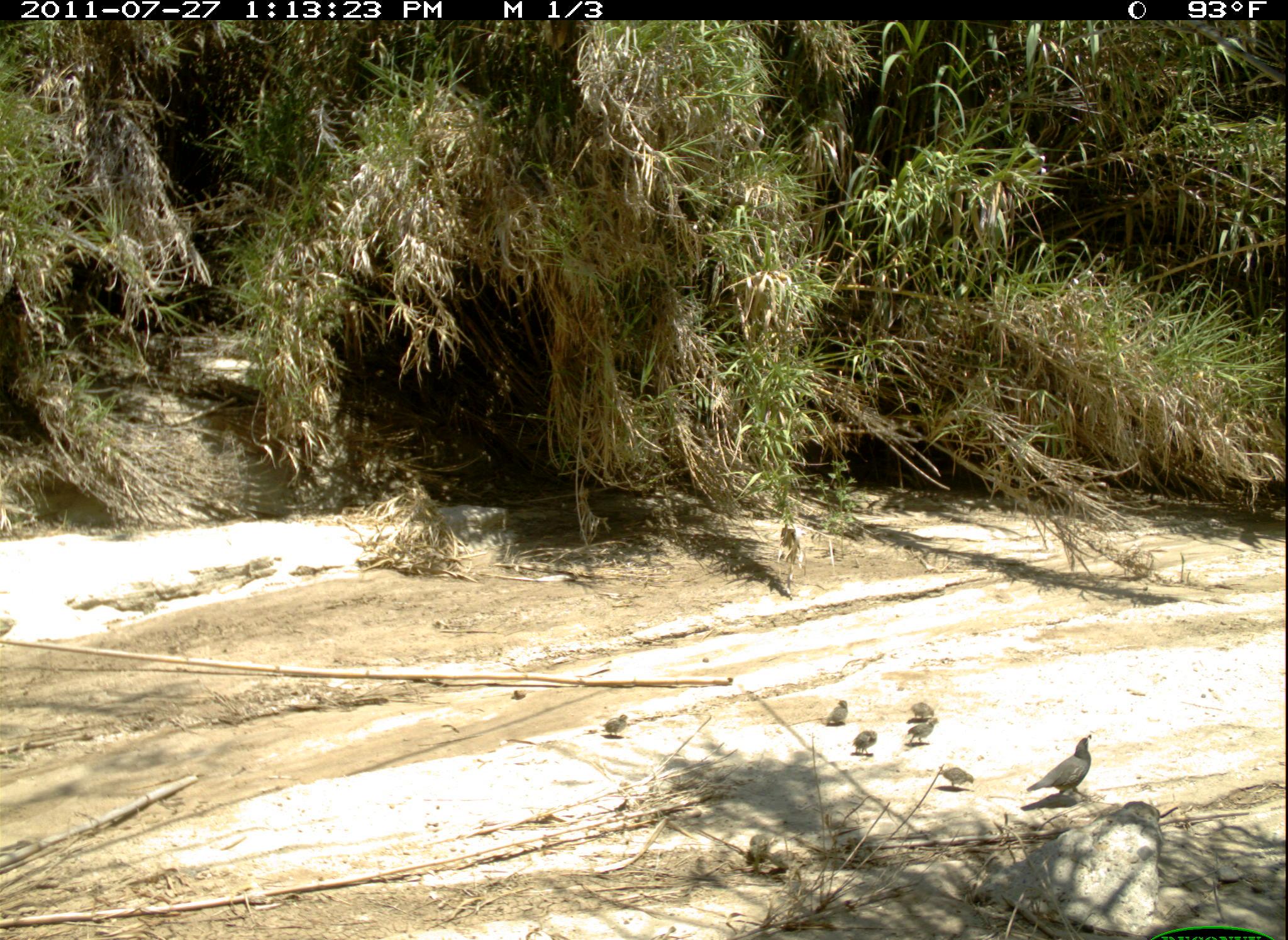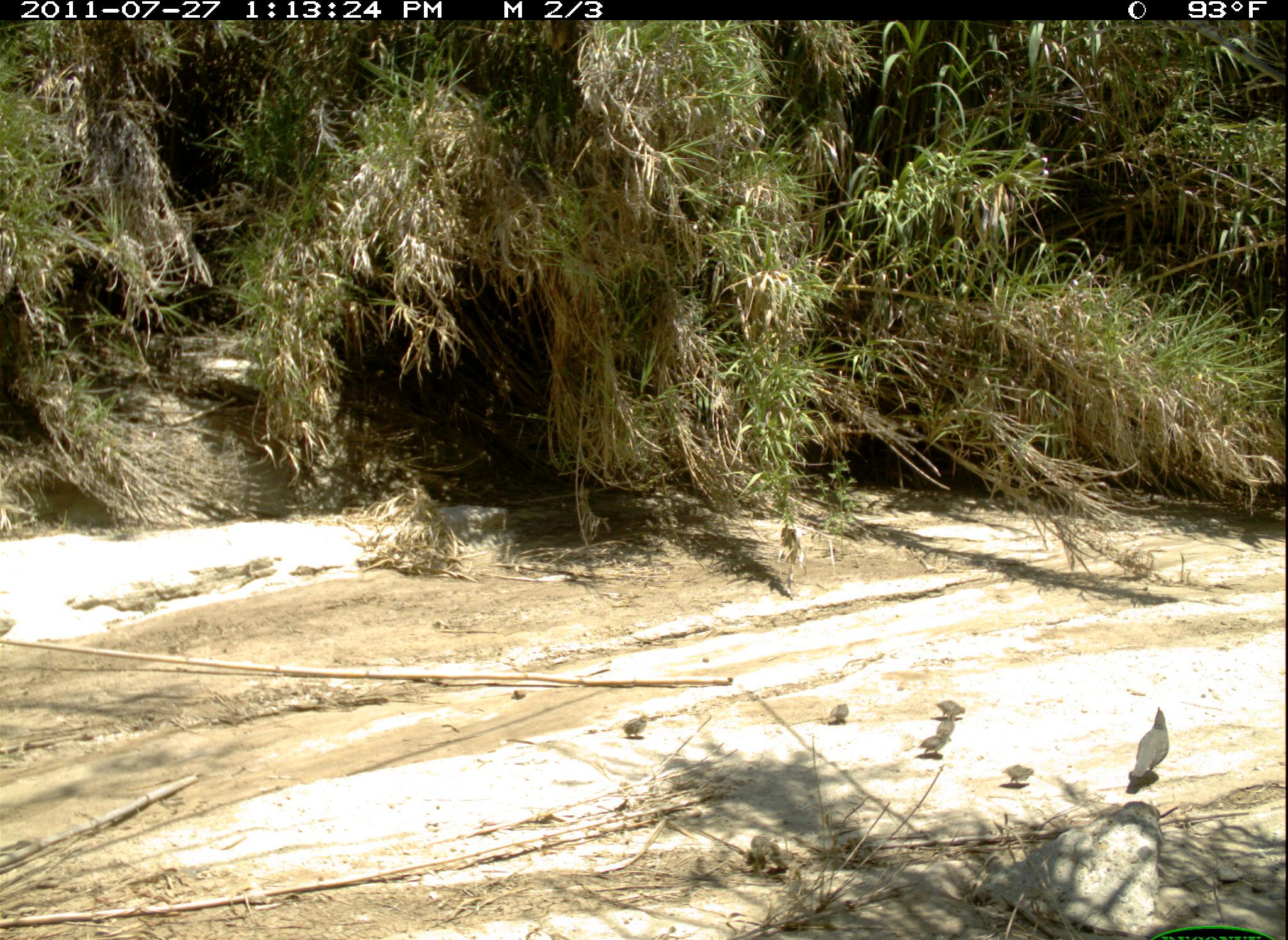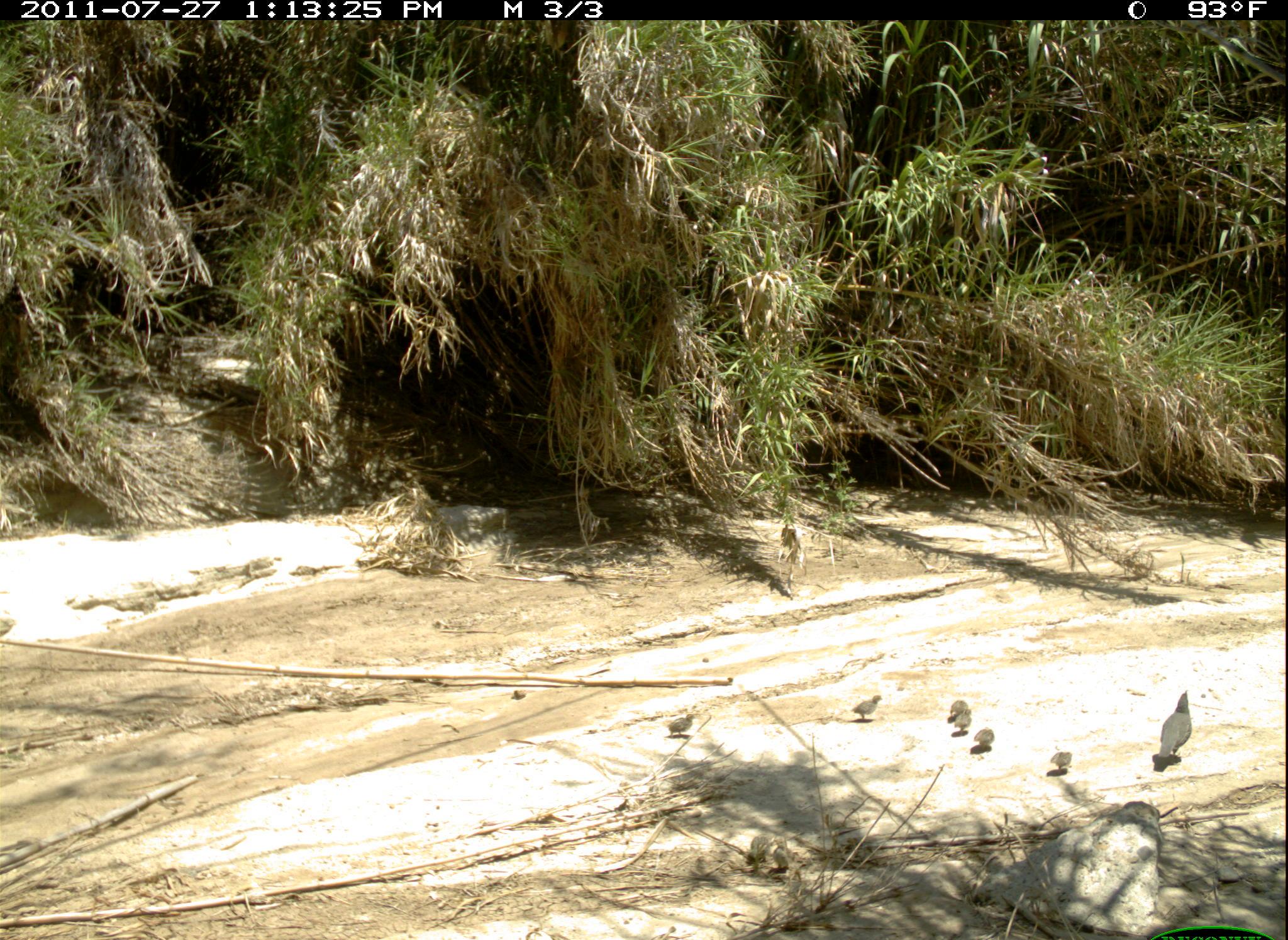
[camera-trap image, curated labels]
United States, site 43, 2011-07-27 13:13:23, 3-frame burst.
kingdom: Animalia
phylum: Chordata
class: Aves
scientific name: Aves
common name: bird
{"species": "bird (Aves)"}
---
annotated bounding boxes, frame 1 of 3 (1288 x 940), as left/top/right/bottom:
bird: 1026/732/1097/808; 937/763/978/794; 822/695/852/729; 906/718/937/748; 598/710/630/739; 769/846/802/874; 747/831/774/865; 851/728/880/757; 906/699/937/724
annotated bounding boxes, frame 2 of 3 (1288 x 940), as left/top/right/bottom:
bird: 1121/699/1179/788; 617/710/654/744; 998/760/1038/789; 819/697/853/731; 918/730/952/762; 767/843/798/872; 935/695/969/721; 748/834/778/861; 932/717/962/739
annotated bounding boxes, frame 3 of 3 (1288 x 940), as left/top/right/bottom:
bird: 1148/681/1206/780; 851/693/885/725; 771/835/797/873; 668/712/699/742; 748/832/772/867; 1046/749/1075/776; 973/726/997/754; 949/696/971/718; 956/709/973/737